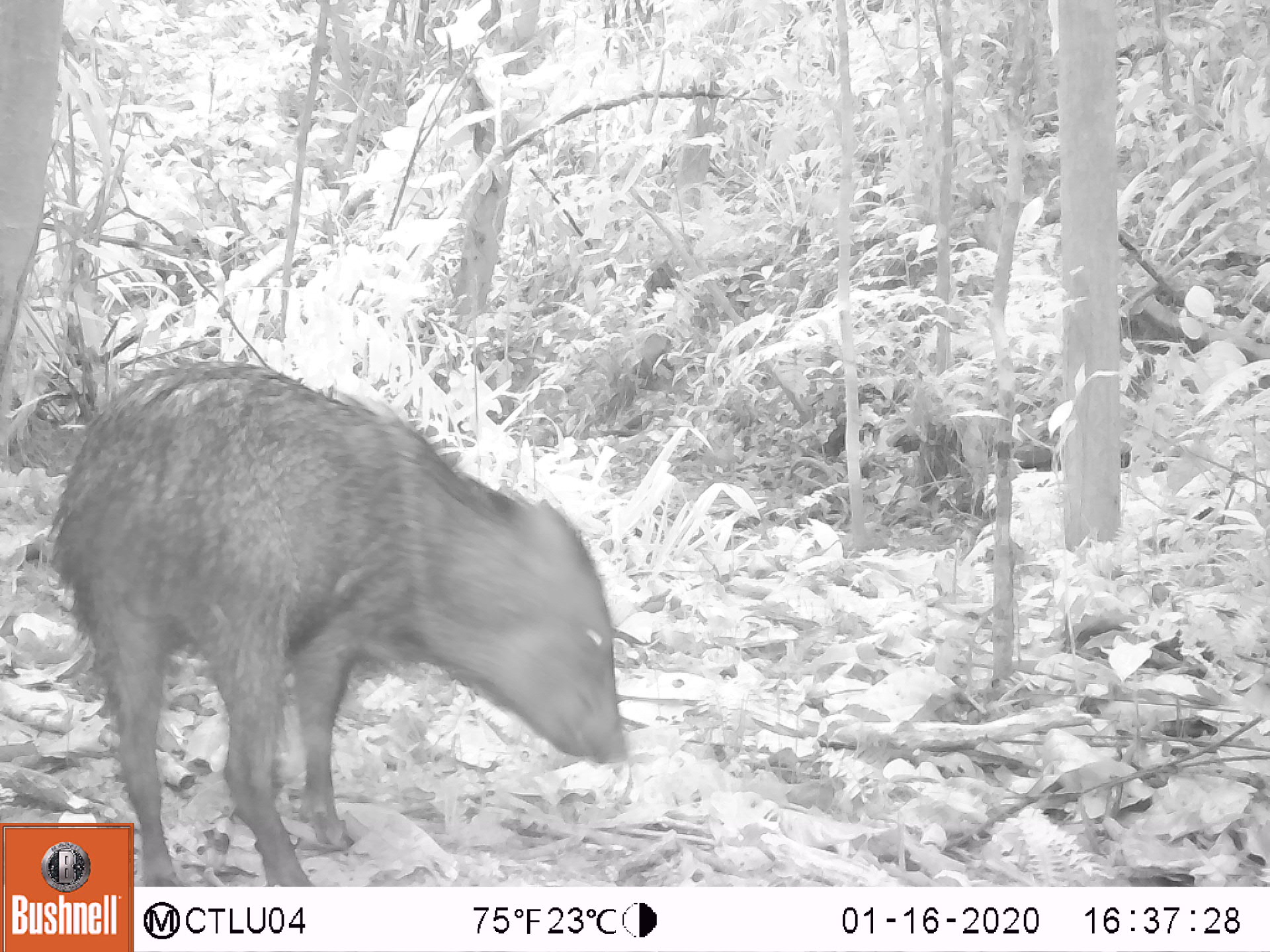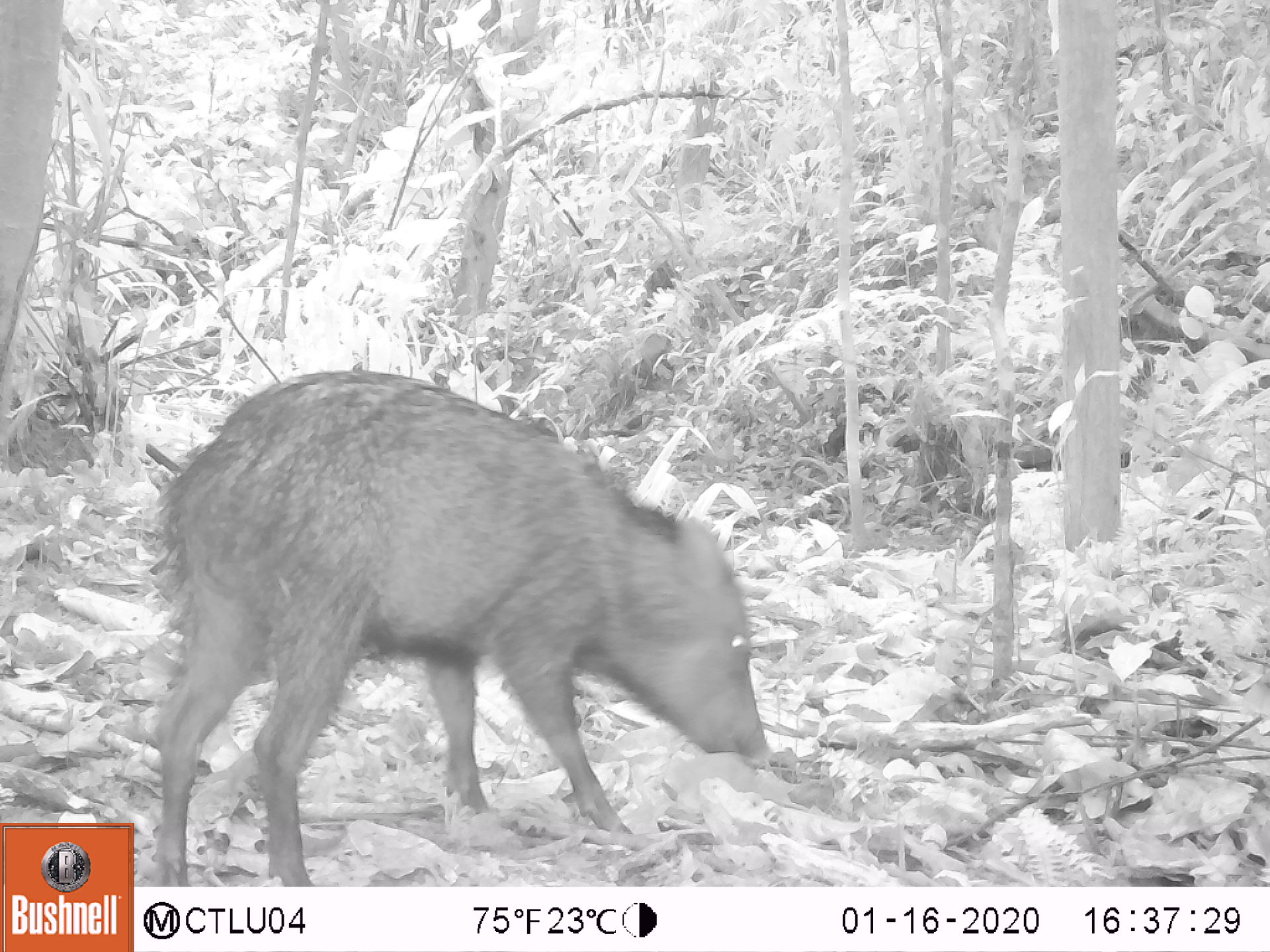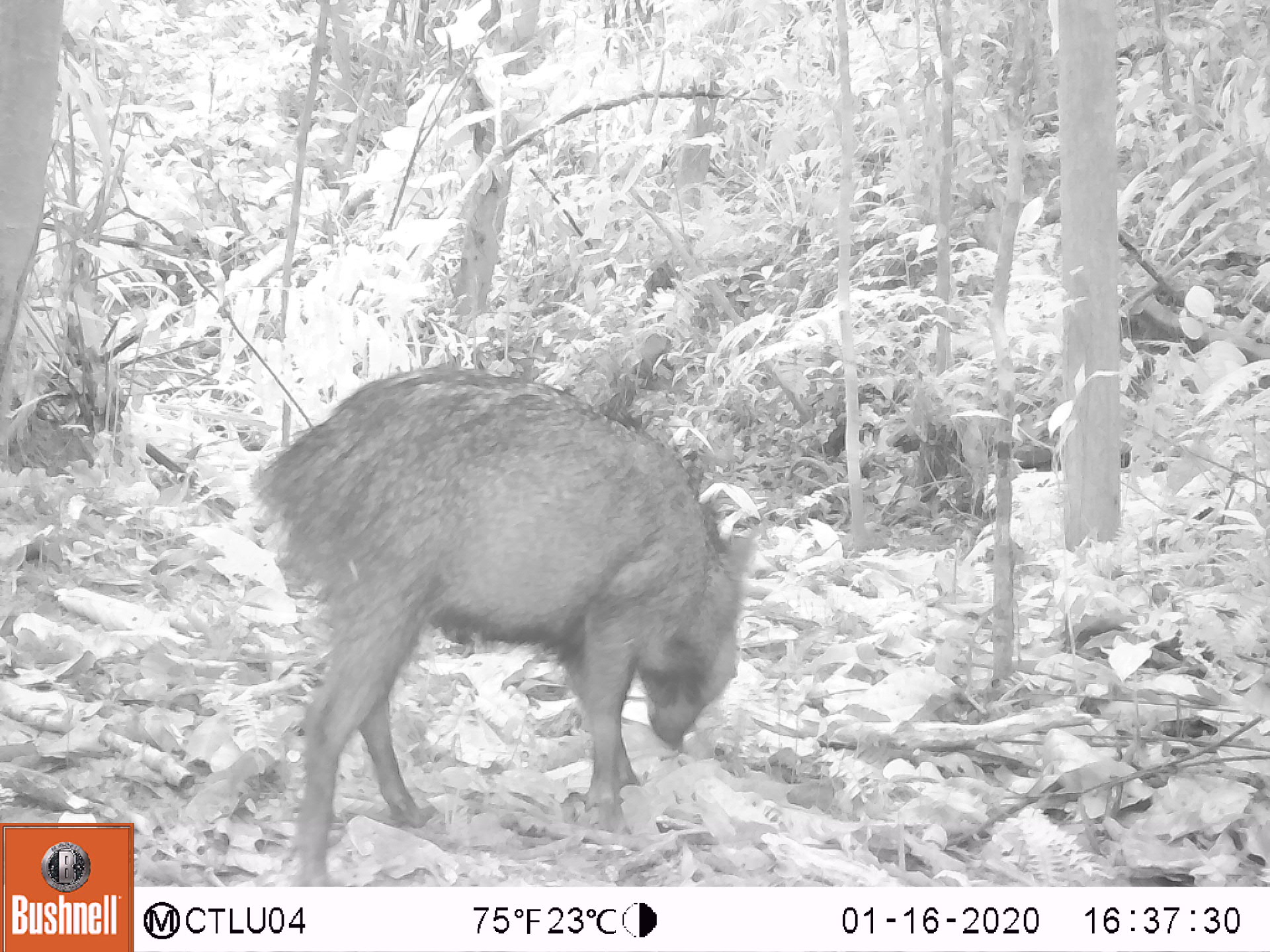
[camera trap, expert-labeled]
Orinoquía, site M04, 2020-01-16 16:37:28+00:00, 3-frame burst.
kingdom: Animalia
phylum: Chordata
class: Mammalia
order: Artiodactyla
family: Tayassuidae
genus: Pecari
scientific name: Pecari tajacu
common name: collared peccary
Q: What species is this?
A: Collared peccary (Pecari tajacu).